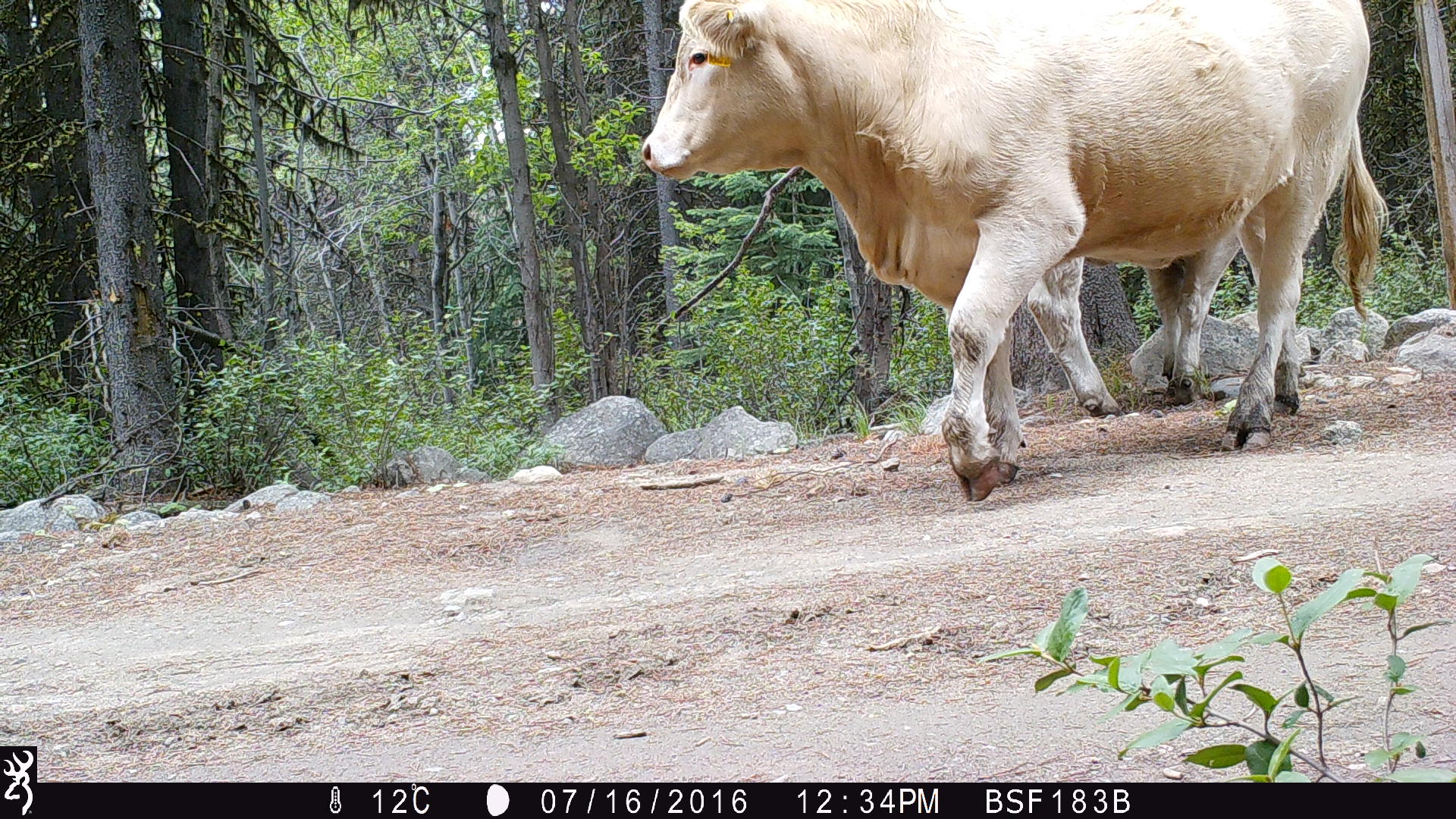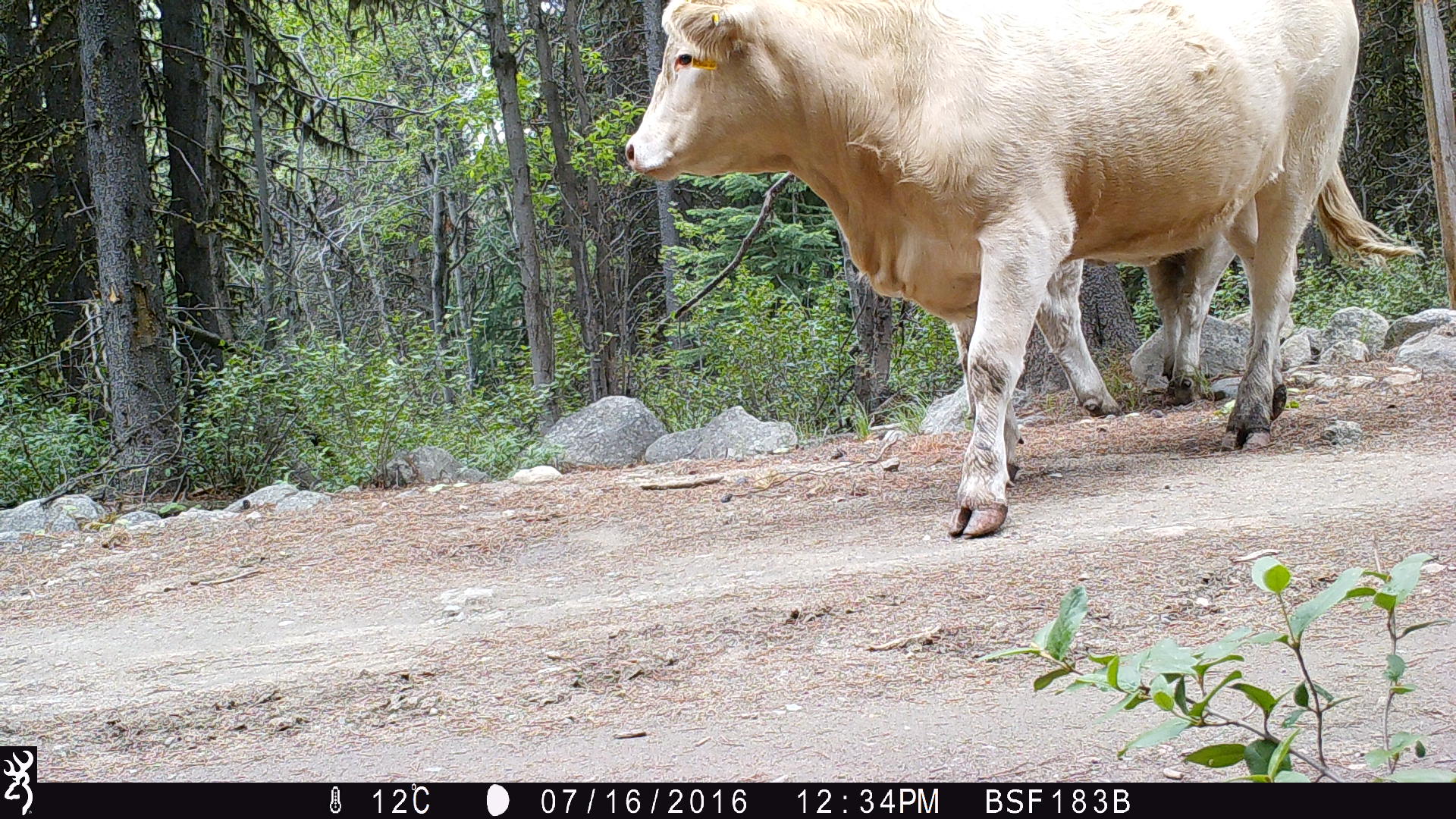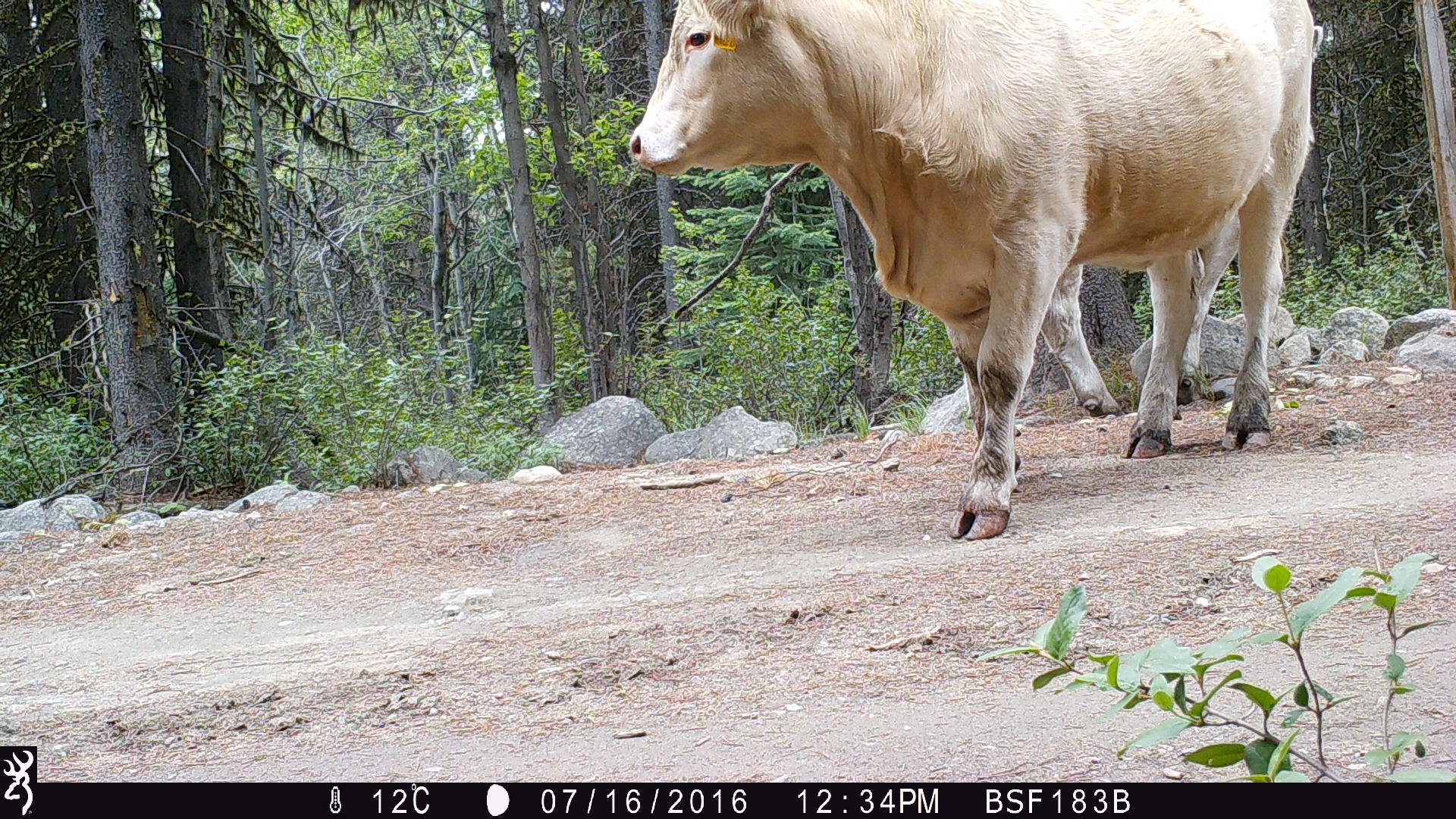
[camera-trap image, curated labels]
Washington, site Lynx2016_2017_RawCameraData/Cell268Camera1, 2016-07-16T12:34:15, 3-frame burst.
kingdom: Animalia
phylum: Chordata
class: Mammalia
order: Artiodactyla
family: Bovidae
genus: Bos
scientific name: Bos taurus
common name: domestic cattle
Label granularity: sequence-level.